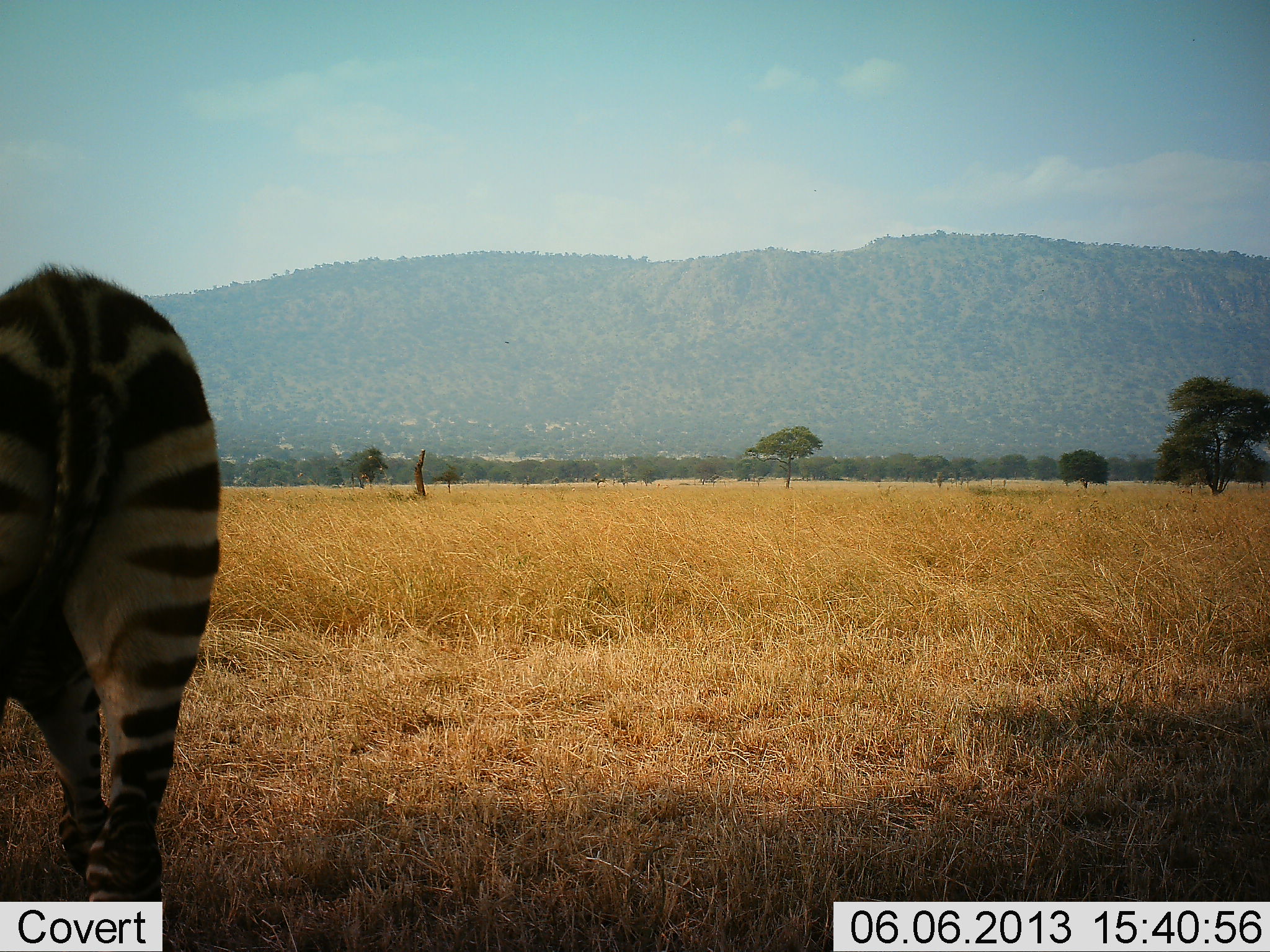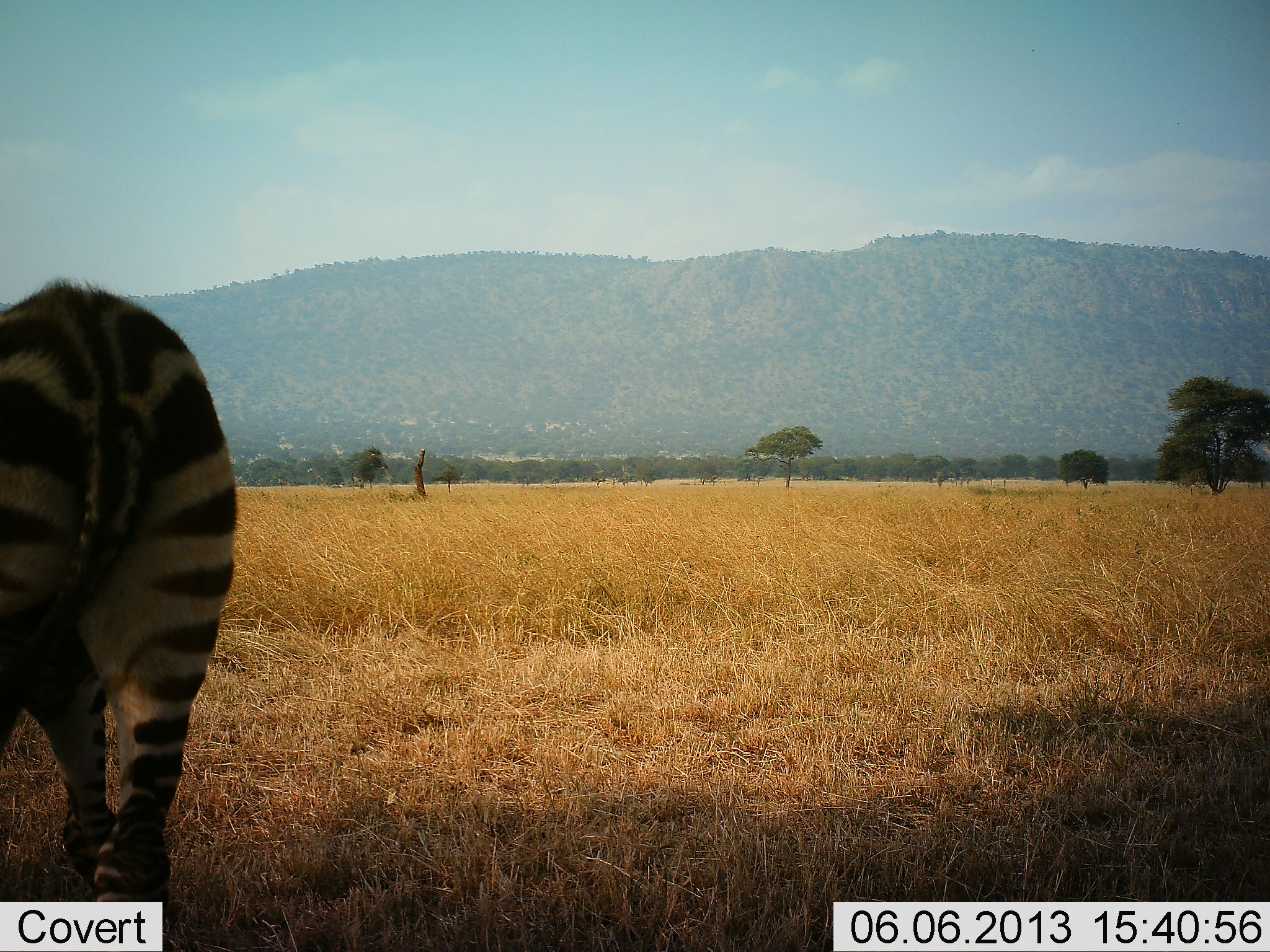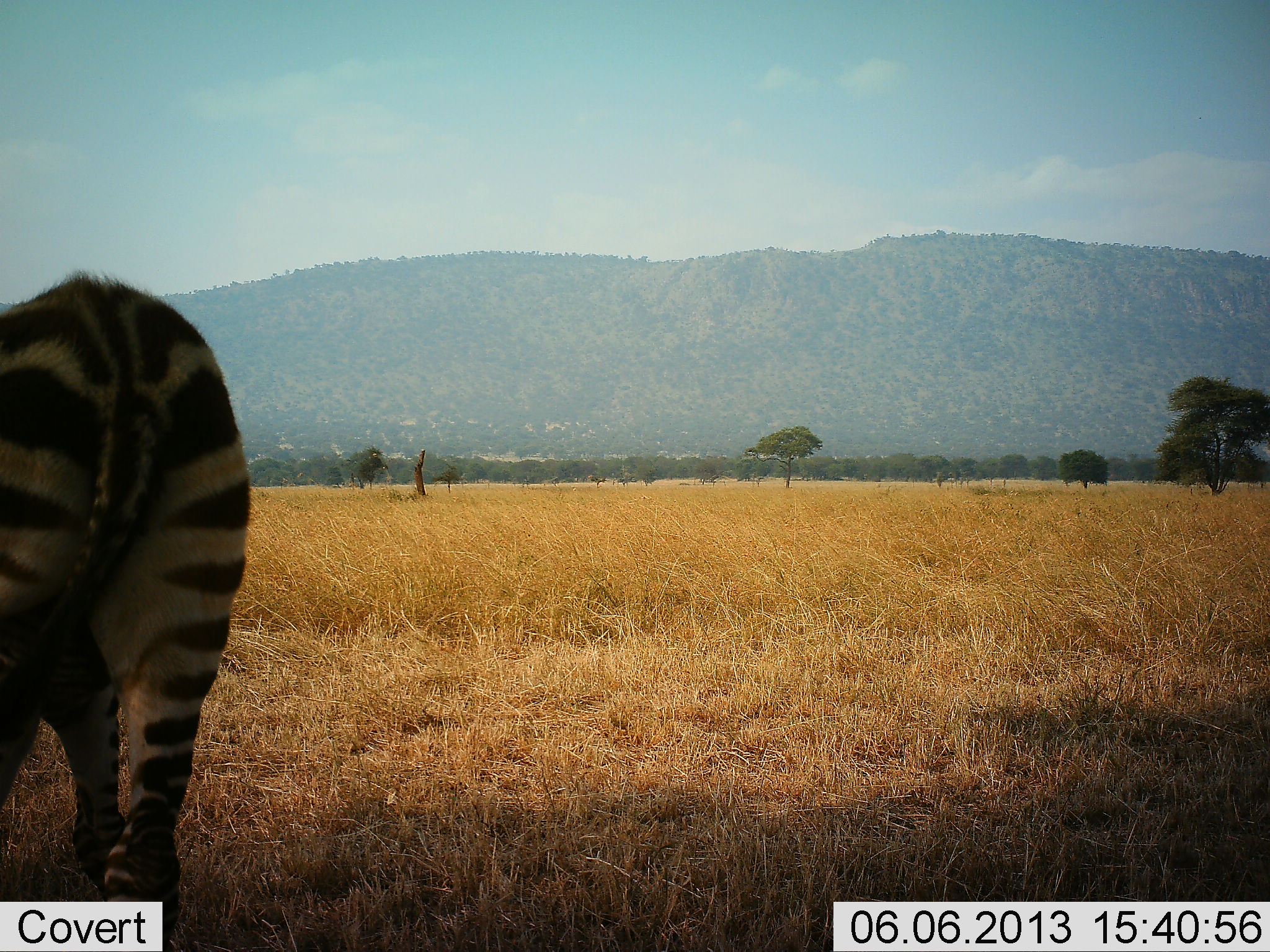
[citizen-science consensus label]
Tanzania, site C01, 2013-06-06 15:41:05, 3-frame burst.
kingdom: Animalia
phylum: Chordata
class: Mammalia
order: Perissodactyla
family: Equidae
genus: Equus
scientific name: Equus quagga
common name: plains zebra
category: zebra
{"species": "zebra (plains zebra) (Equus quagga)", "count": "1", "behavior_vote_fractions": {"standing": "70%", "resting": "0%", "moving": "20%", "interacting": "0%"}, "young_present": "0%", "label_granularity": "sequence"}